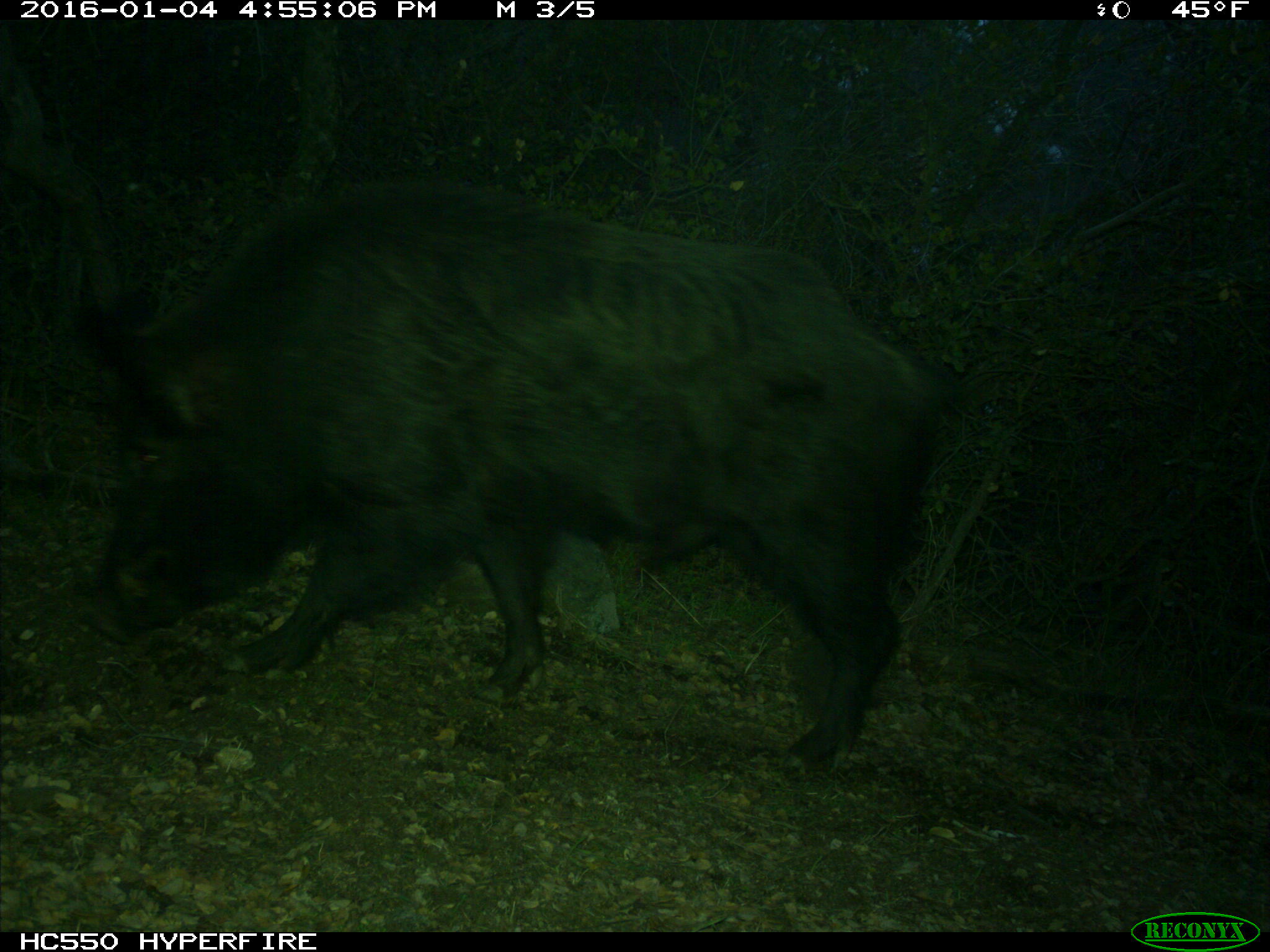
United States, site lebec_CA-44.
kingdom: Animalia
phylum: Chordata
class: Mammalia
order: Artiodactyla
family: Suidae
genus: Sus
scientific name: Sus scrofa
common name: wild boar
Sus scrofa (wild boar).